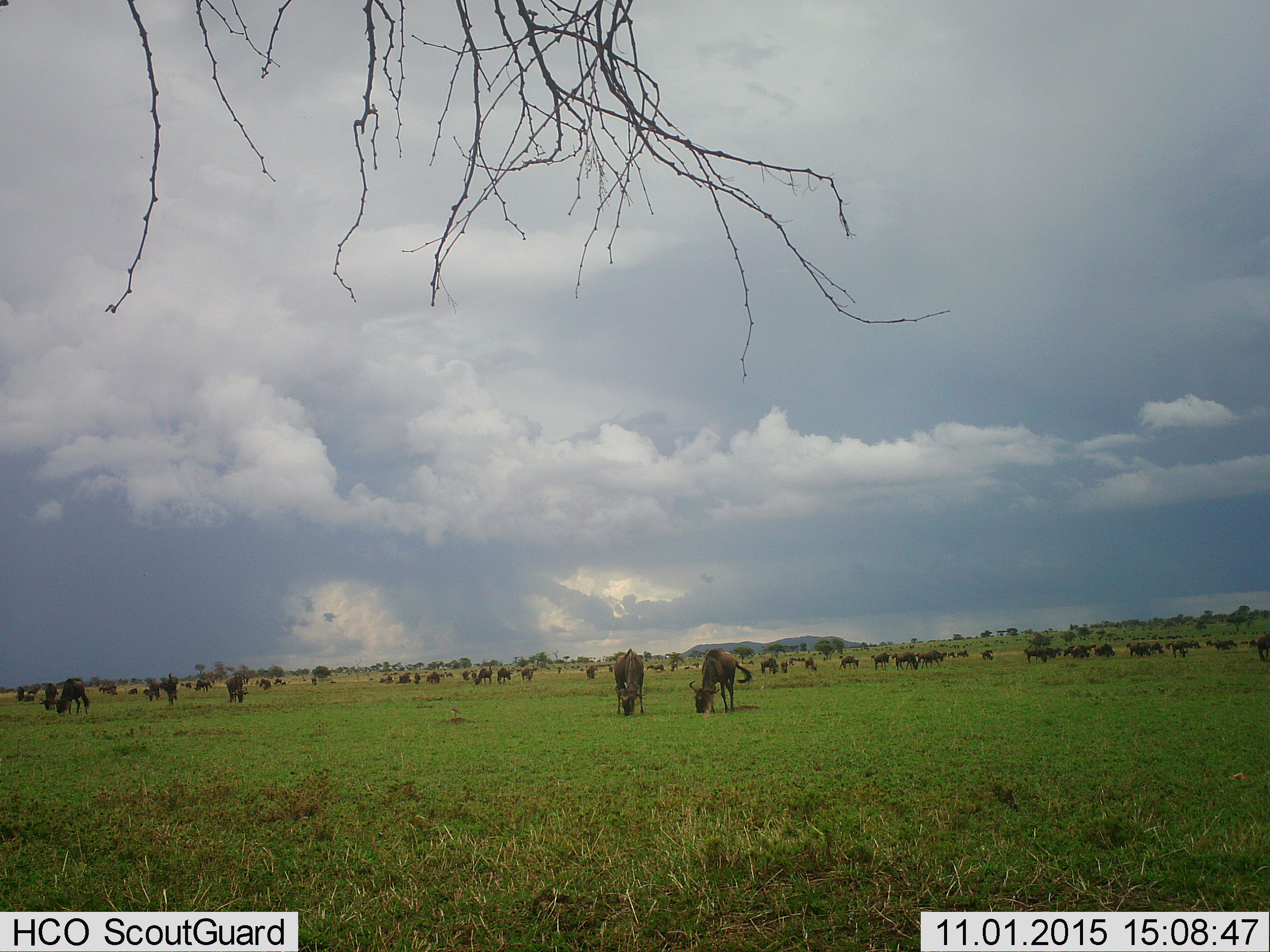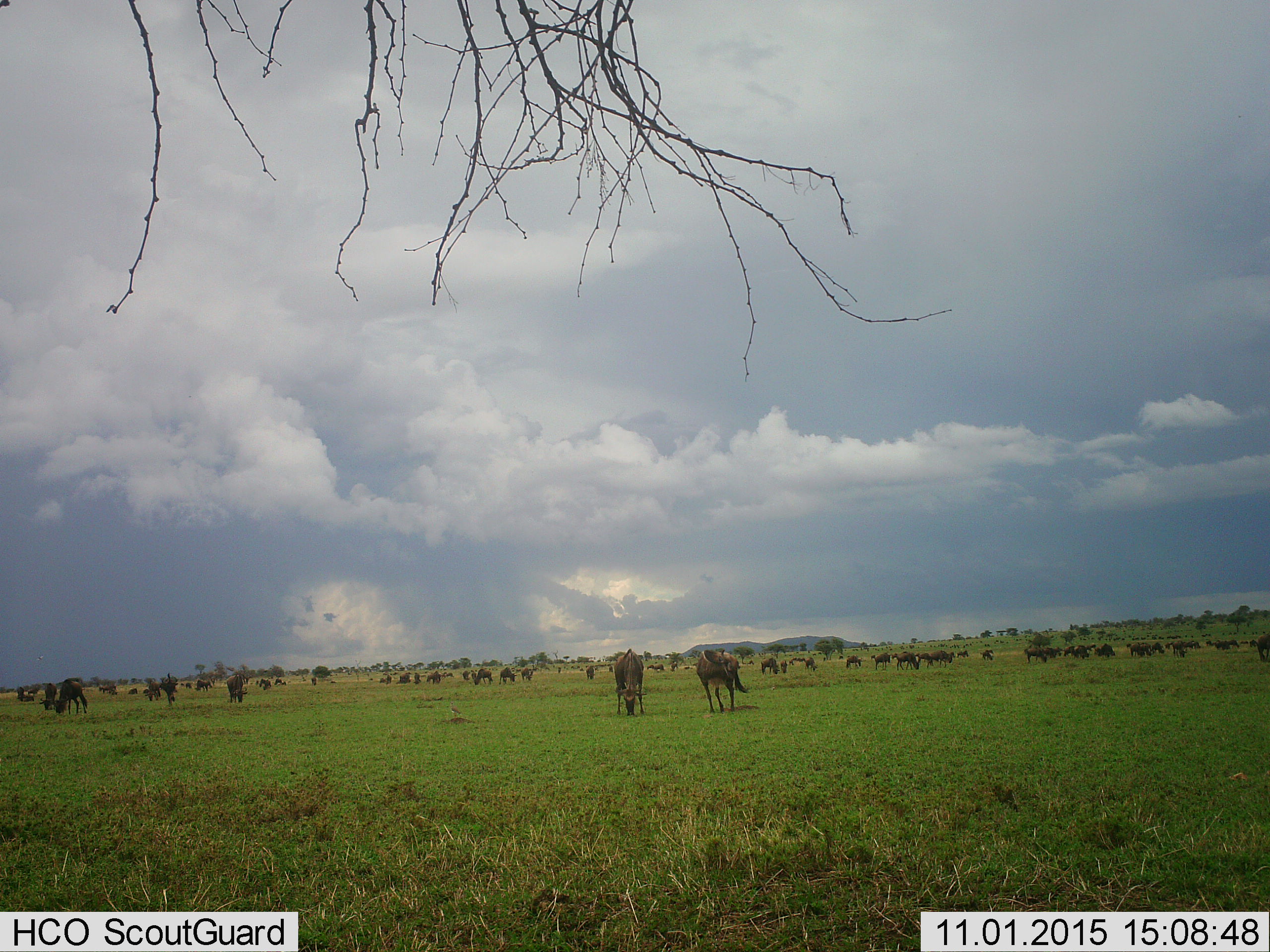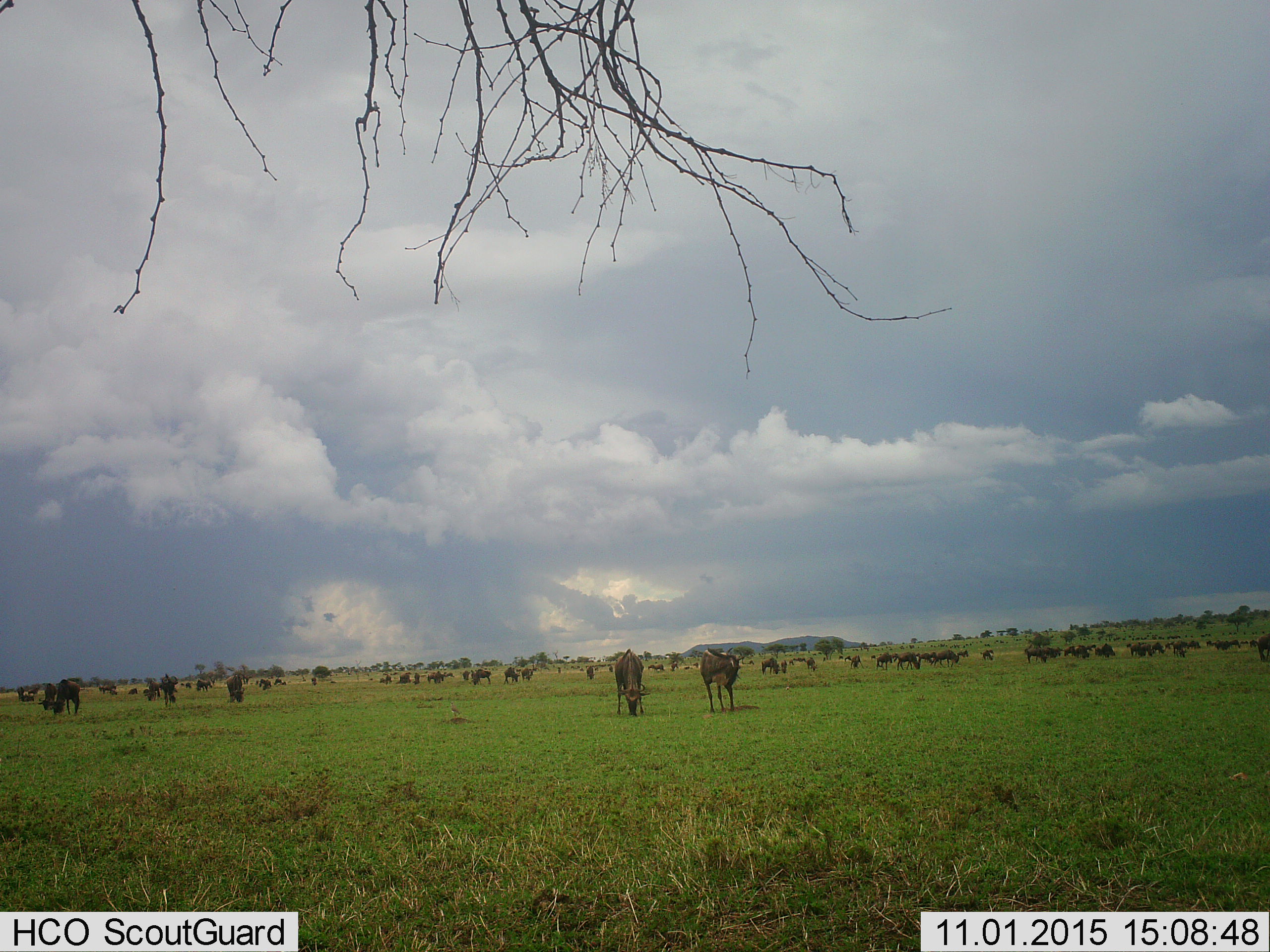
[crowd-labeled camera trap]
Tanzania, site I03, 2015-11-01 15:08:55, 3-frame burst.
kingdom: Animalia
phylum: Chordata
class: Mammalia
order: Artiodactyla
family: Bovidae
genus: Connochaetes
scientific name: Connochaetes taurinus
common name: blue wildebeest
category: wildebeest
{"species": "wildebeest (blue wildebeest) (Connochaetes taurinus)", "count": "51+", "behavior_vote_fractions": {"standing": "67%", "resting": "33%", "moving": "33%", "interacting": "11%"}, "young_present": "33%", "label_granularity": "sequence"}